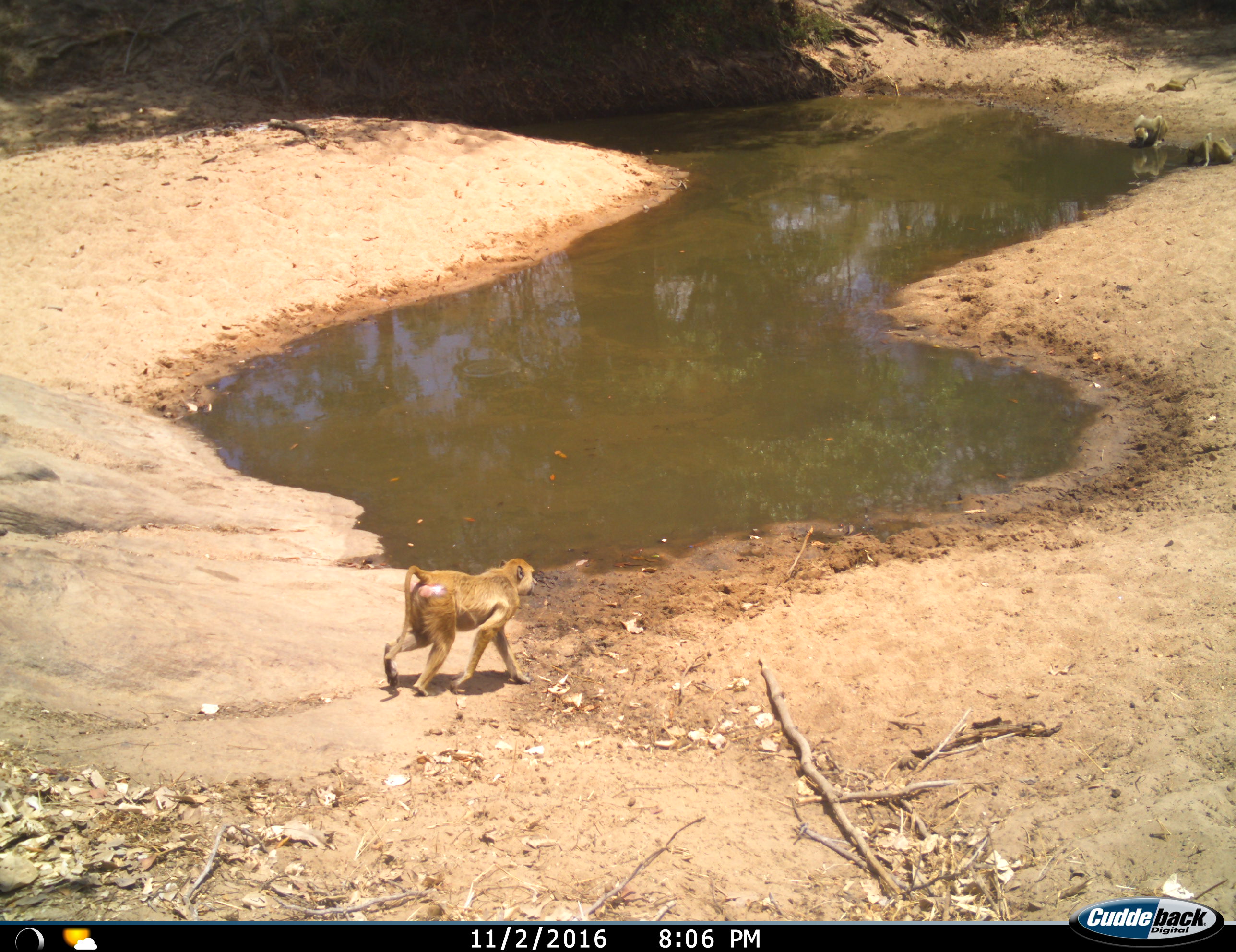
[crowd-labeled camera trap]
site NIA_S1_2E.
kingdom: Animalia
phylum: Chordata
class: Mammalia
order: Primates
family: Cercopithecidae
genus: Papio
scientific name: Papio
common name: baboon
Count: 3.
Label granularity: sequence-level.